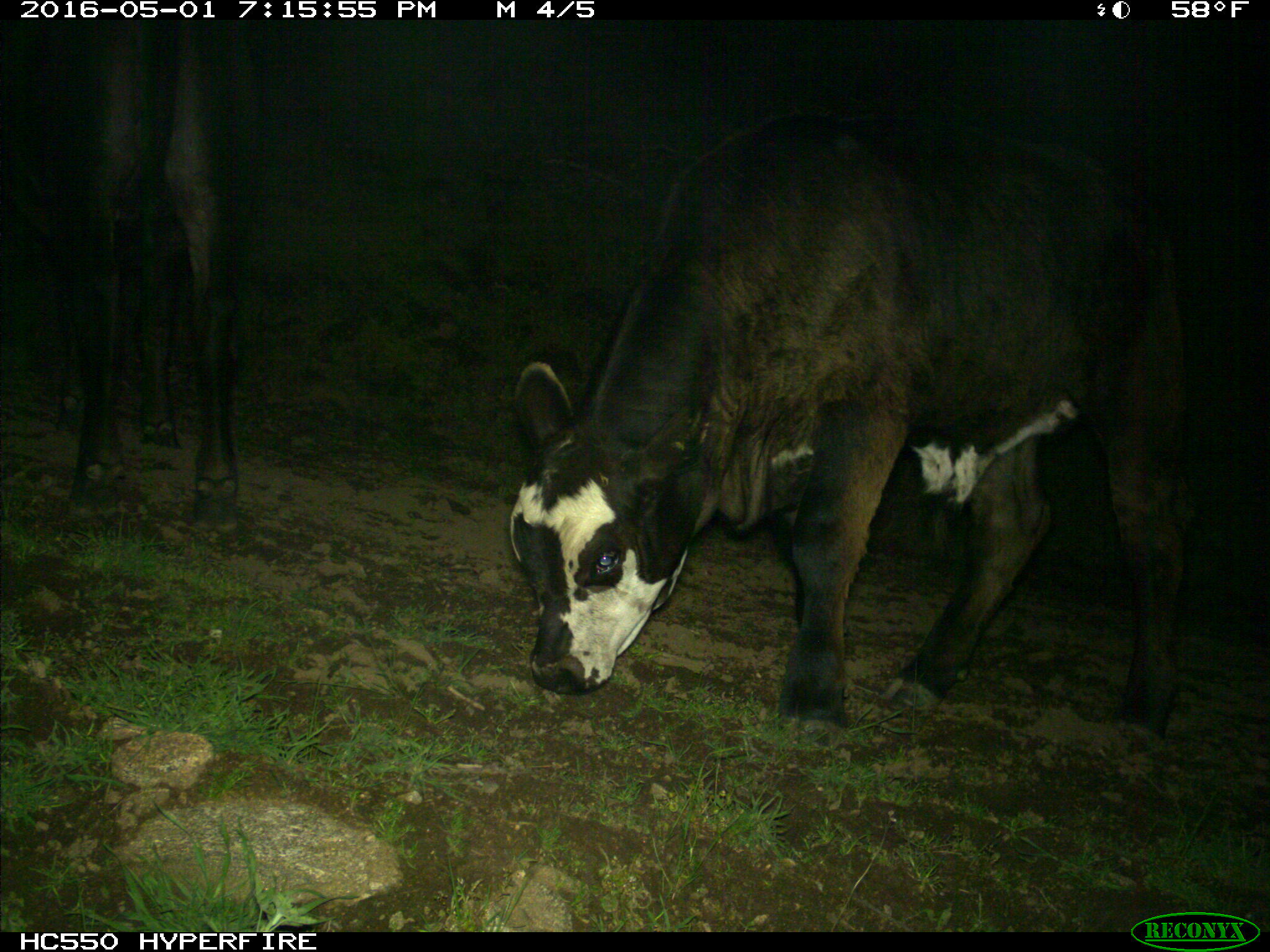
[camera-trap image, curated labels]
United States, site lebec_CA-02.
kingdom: Animalia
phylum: Chordata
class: Mammalia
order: Artiodactyla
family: Bovidae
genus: Bos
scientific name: Bos taurus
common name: domestic cow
Bos taurus (domestic cow).